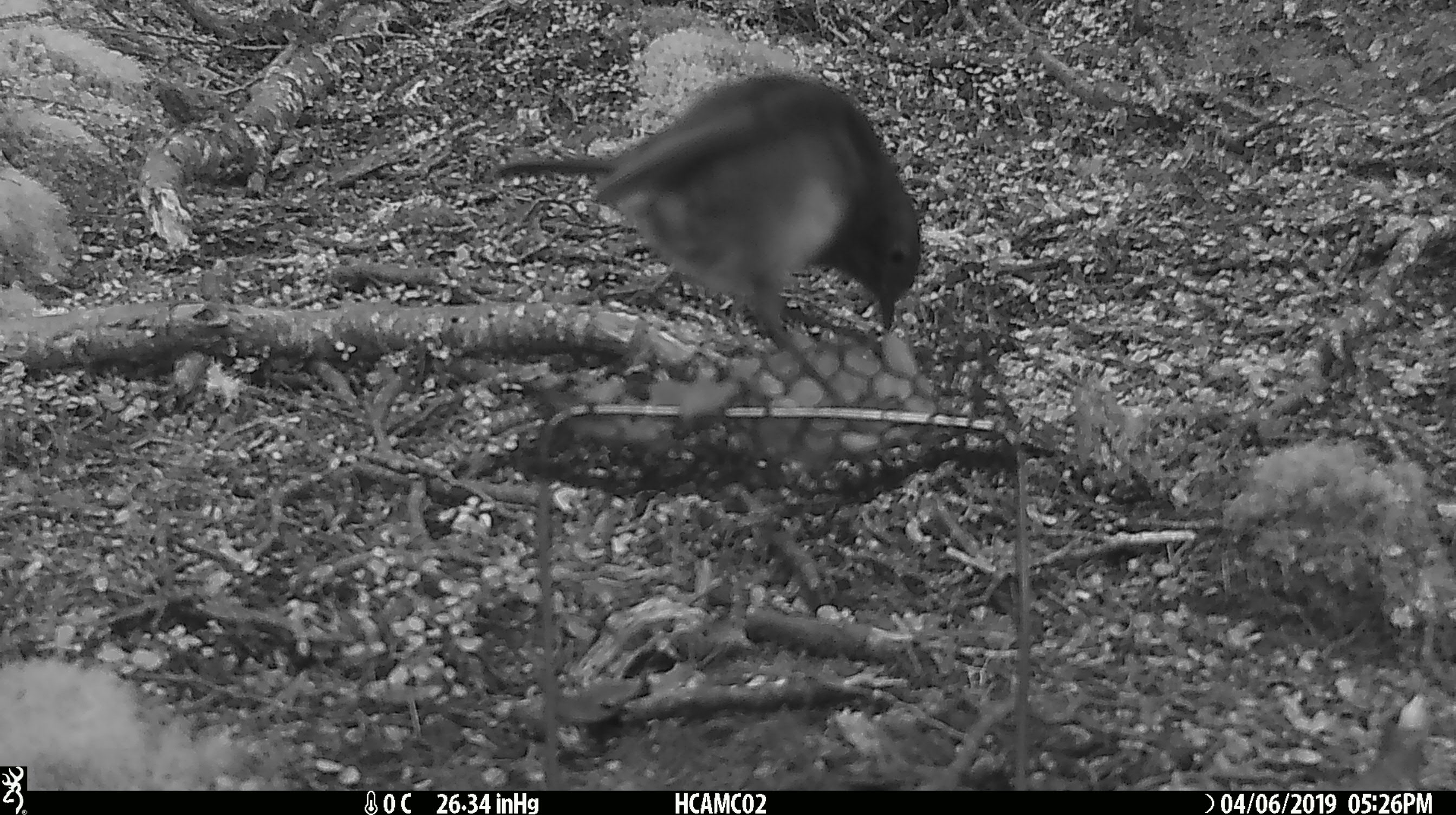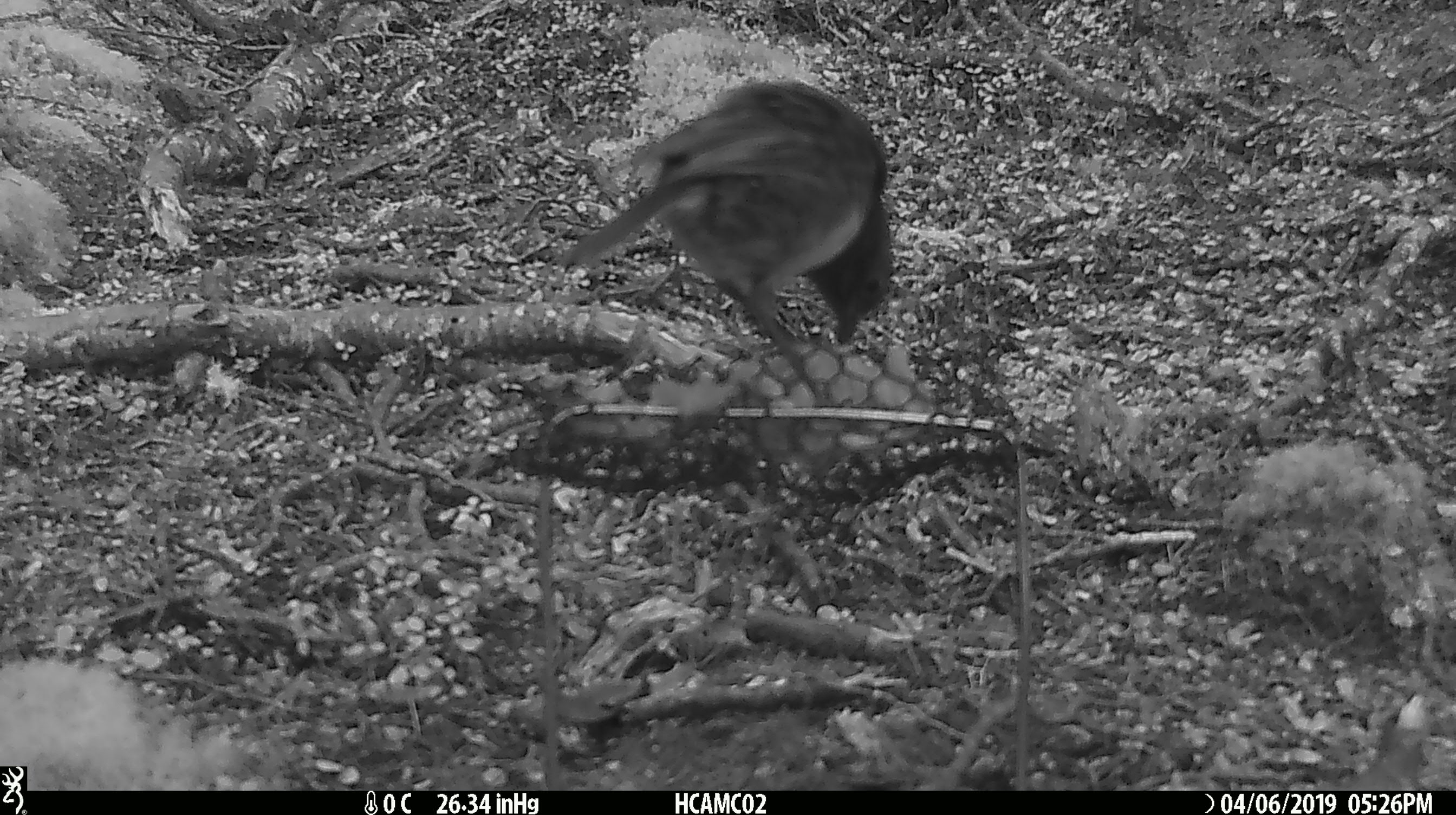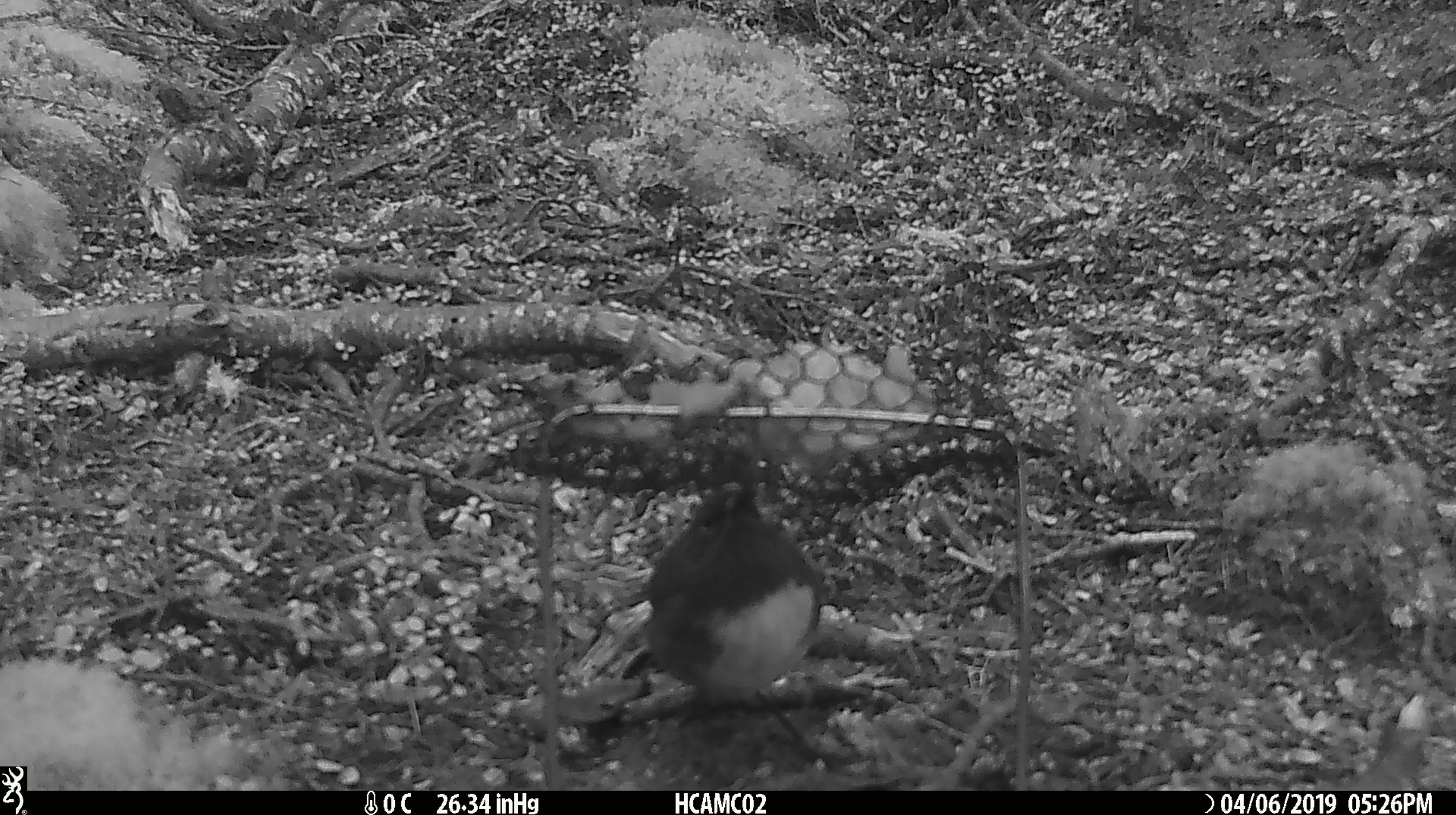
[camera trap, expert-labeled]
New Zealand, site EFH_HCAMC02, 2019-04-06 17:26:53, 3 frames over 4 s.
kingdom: Animalia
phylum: Chordata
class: Aves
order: Passeriformes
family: Petroicidae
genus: Petroica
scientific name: Petroica australis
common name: new zealand robin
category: robin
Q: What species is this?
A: Robin (new zealand robin) (Petroica australis).